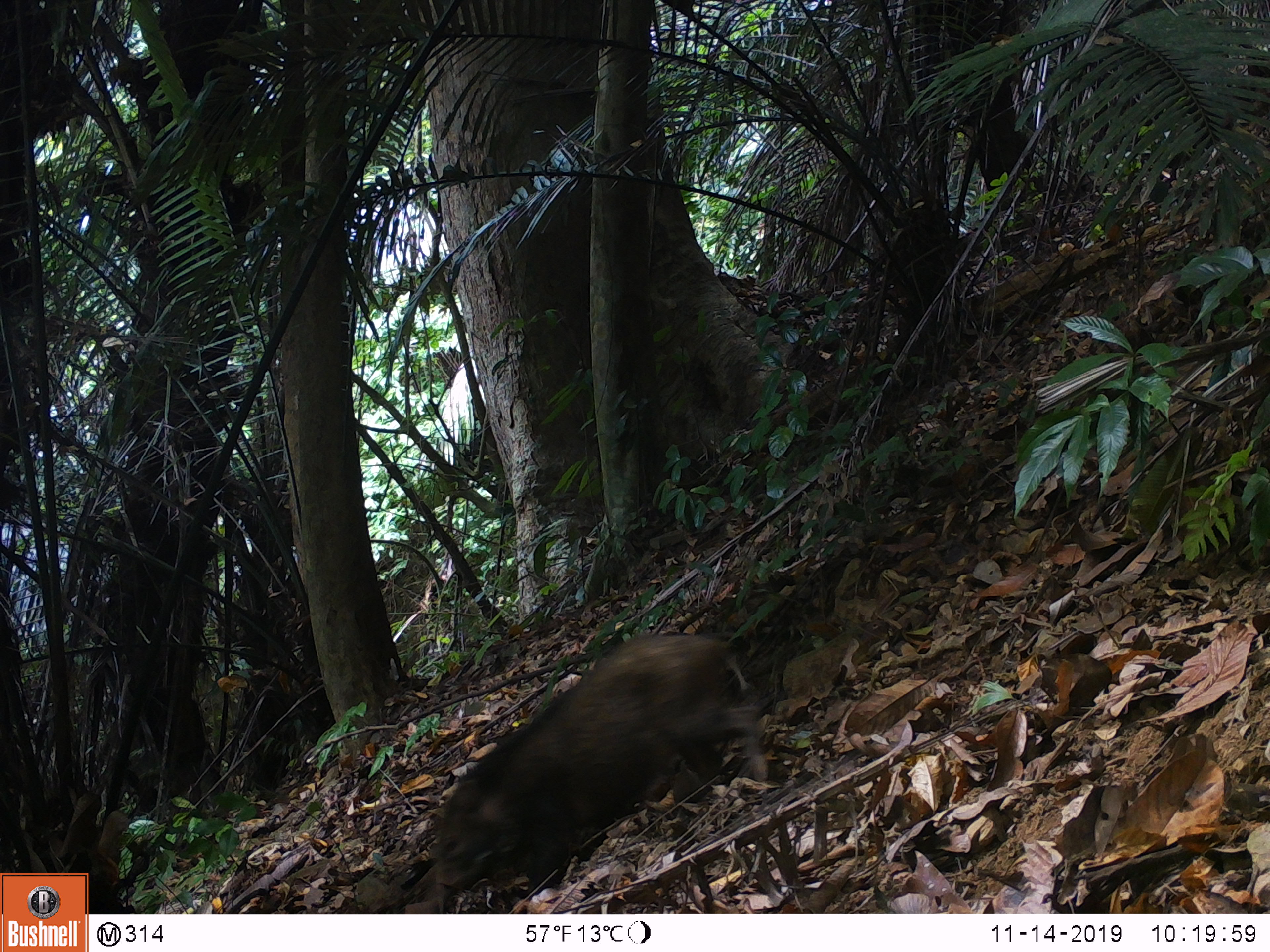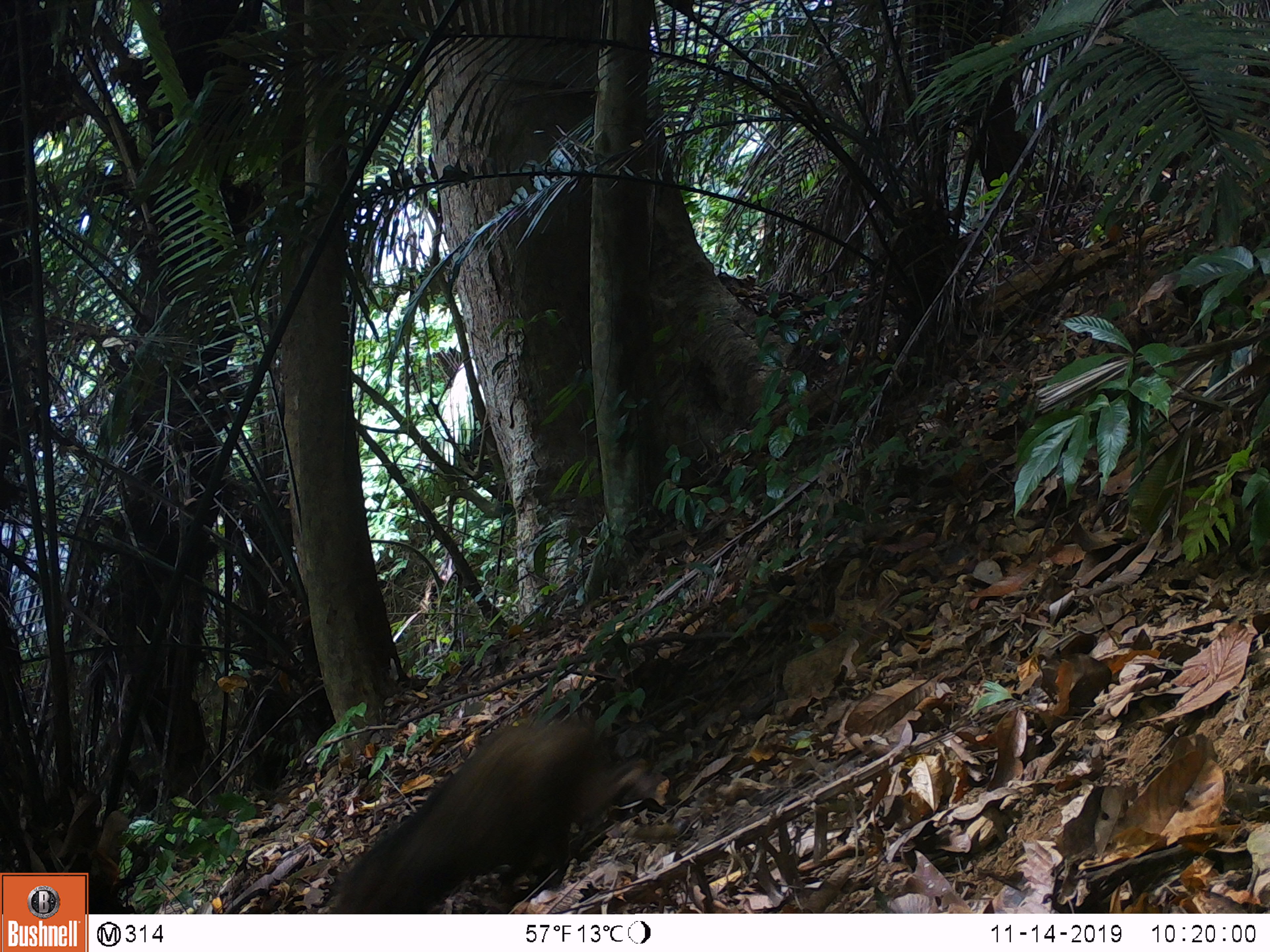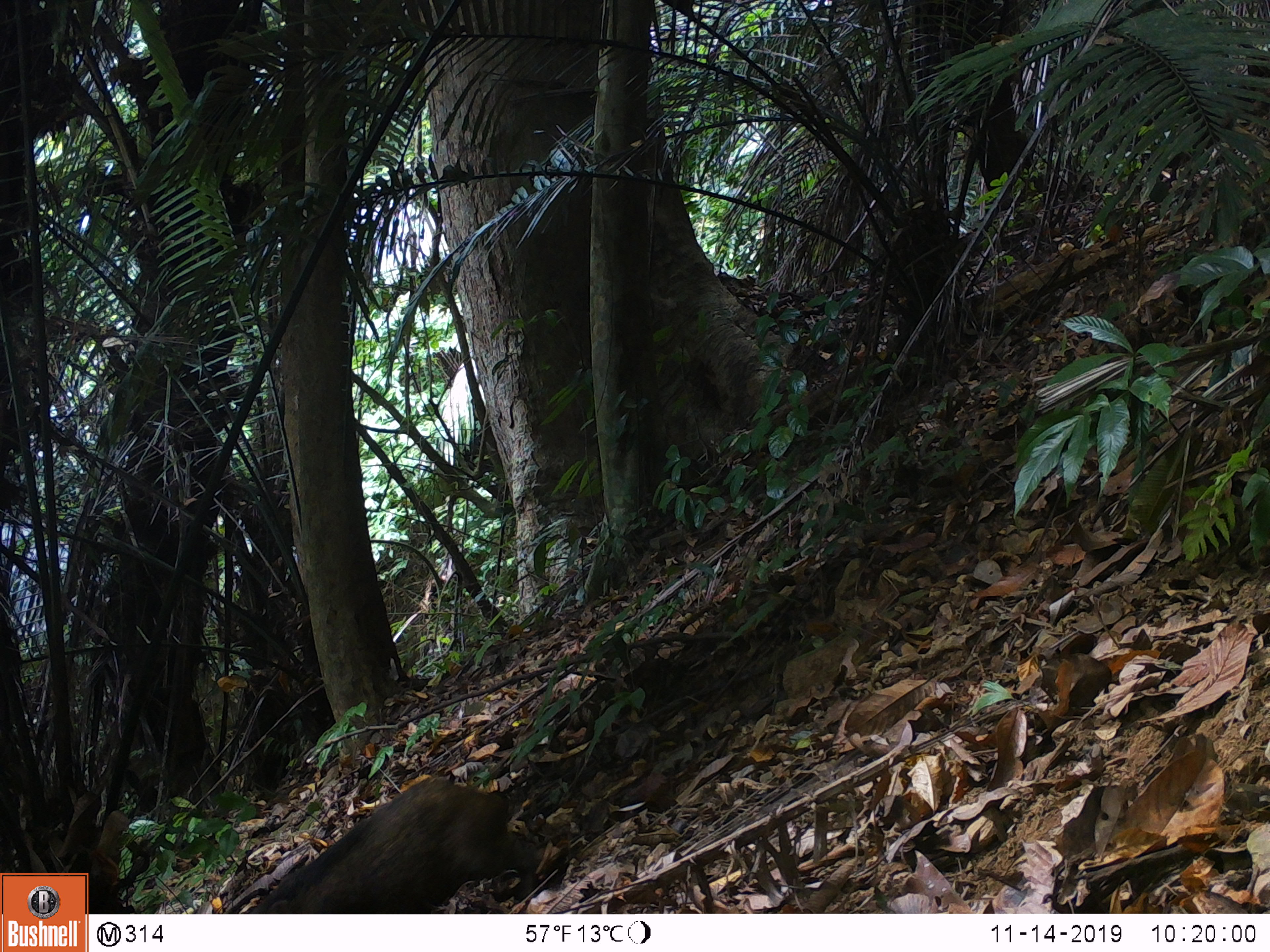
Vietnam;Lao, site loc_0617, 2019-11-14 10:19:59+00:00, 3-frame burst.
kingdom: Animalia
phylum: Chordata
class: Mammalia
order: Artiodactyla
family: Suidae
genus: Sus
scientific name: Sus scrofa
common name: eurasian wild pig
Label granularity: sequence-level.